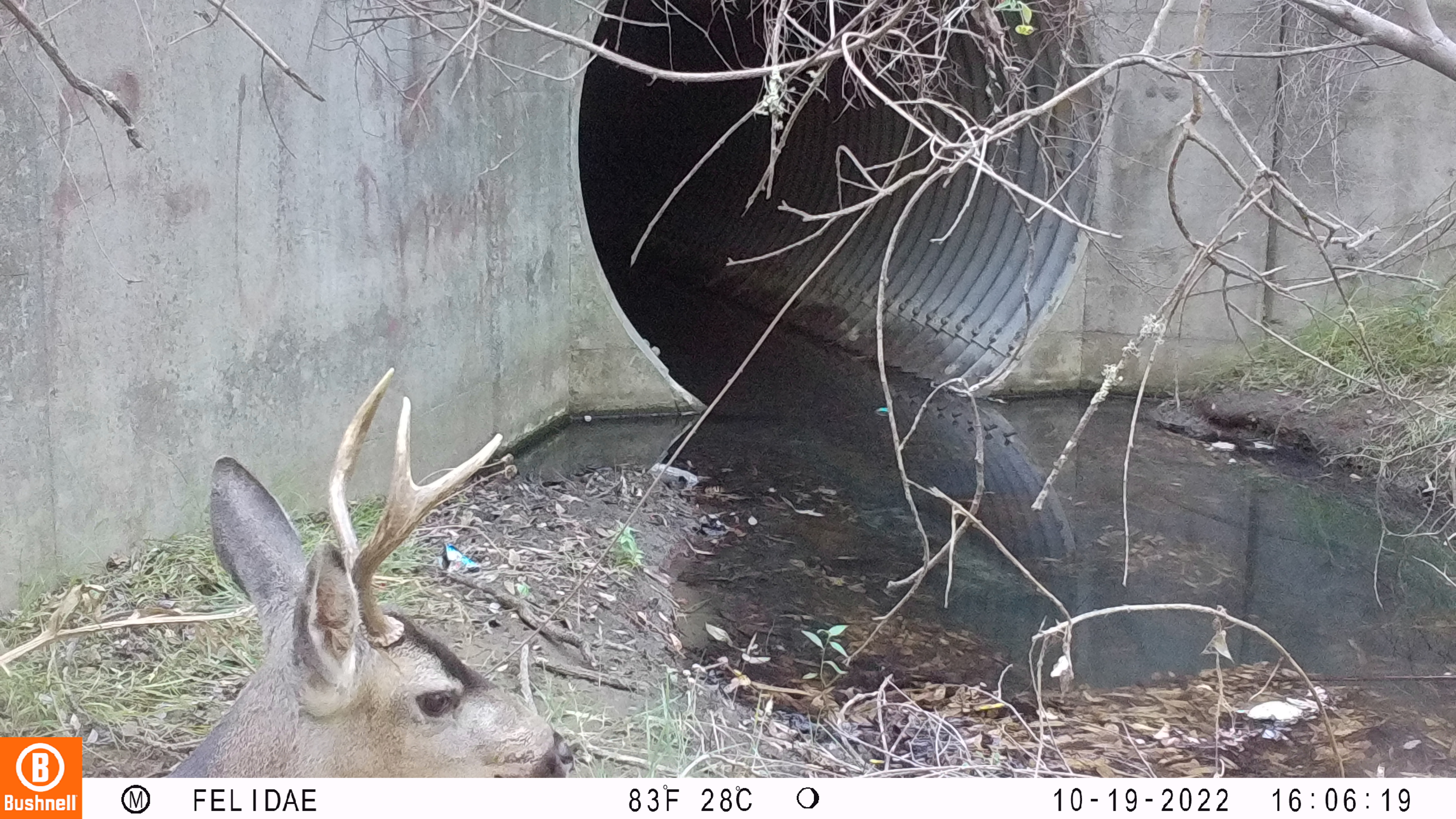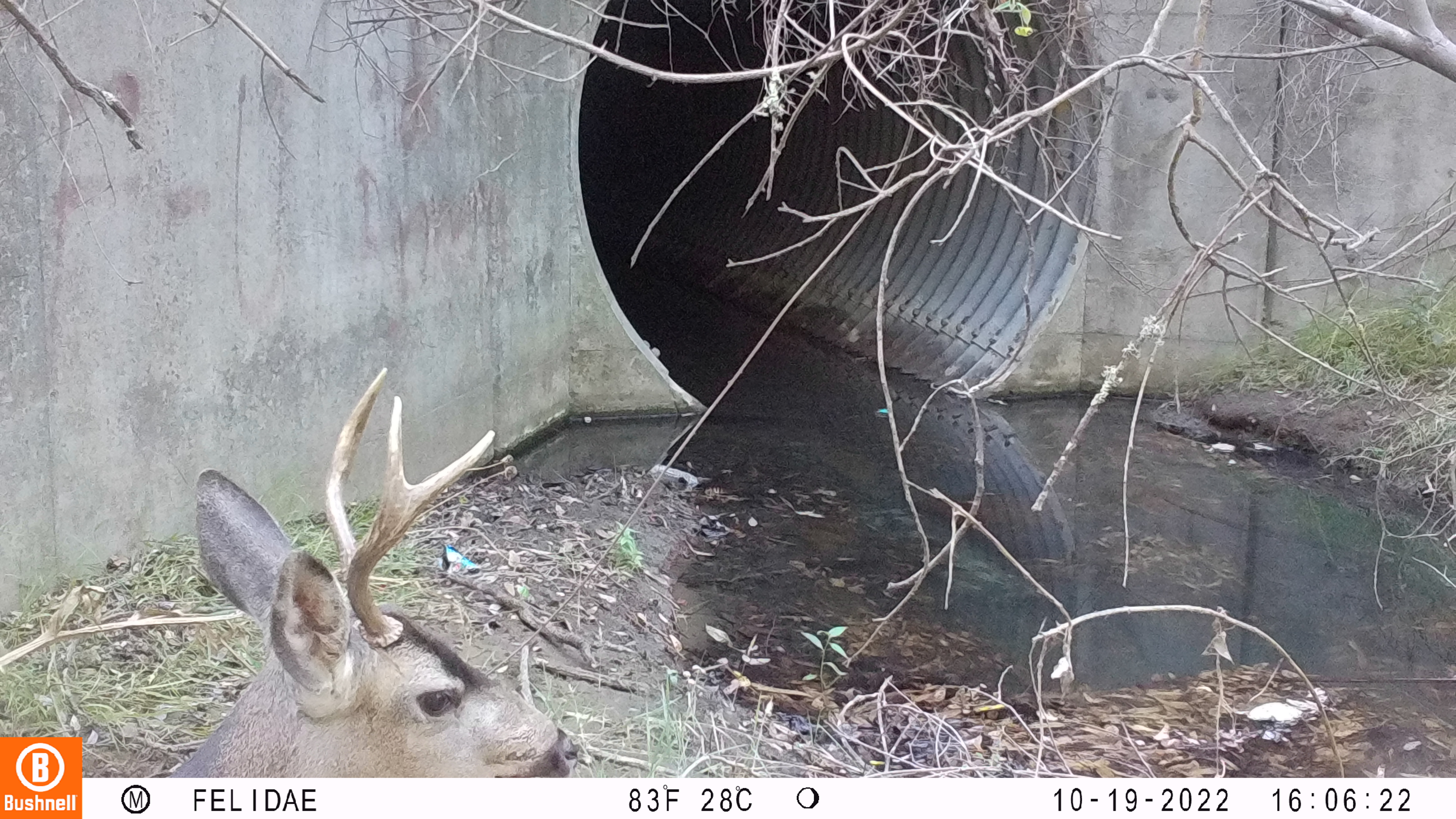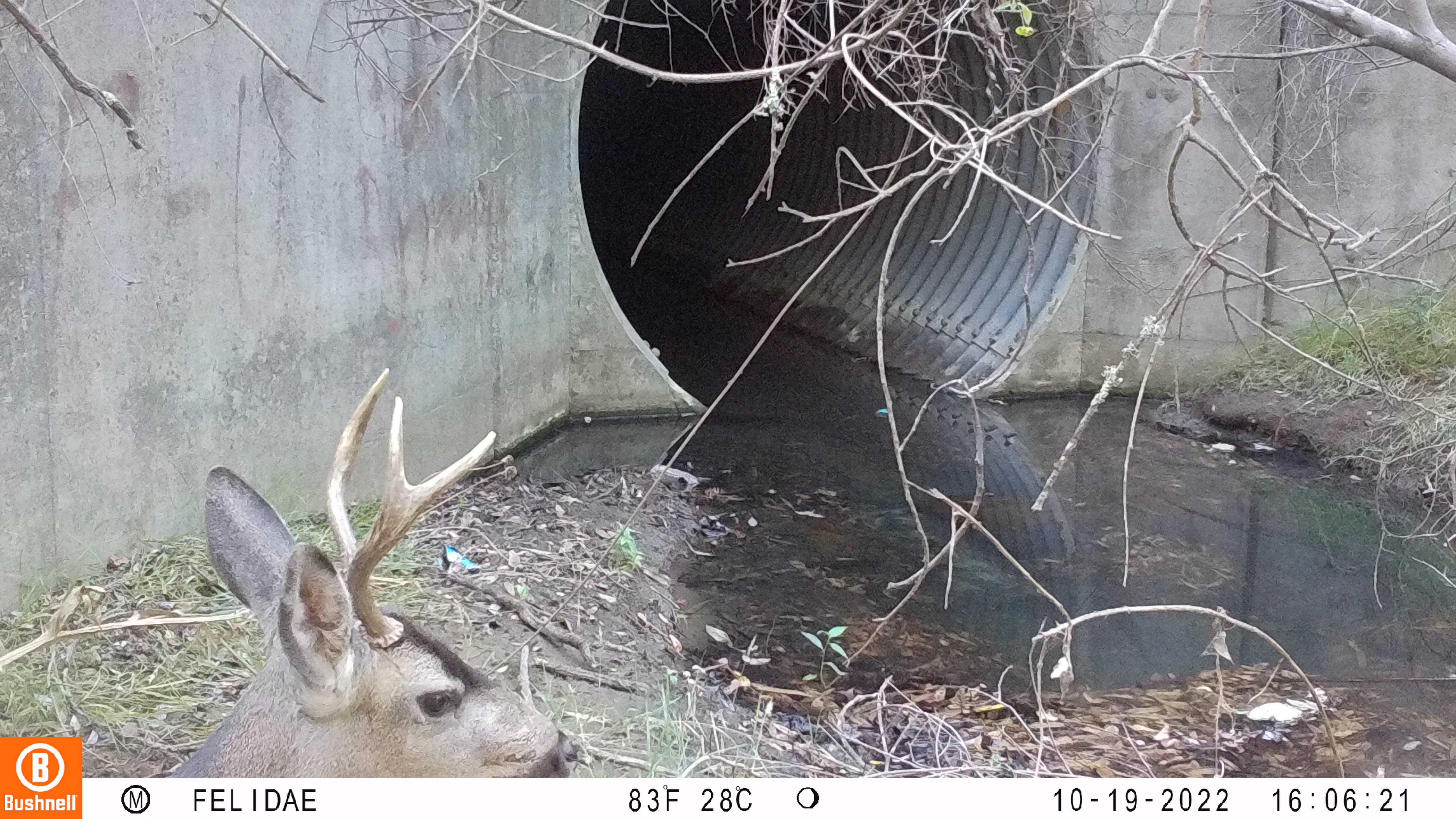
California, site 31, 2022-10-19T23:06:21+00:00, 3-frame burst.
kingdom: Animalia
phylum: Chordata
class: Mammalia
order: Artiodactyla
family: Cervidae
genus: Odocoileus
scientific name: Odocoileus hemionus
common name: mule deer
Mule deer (Odocoileus hemionus).